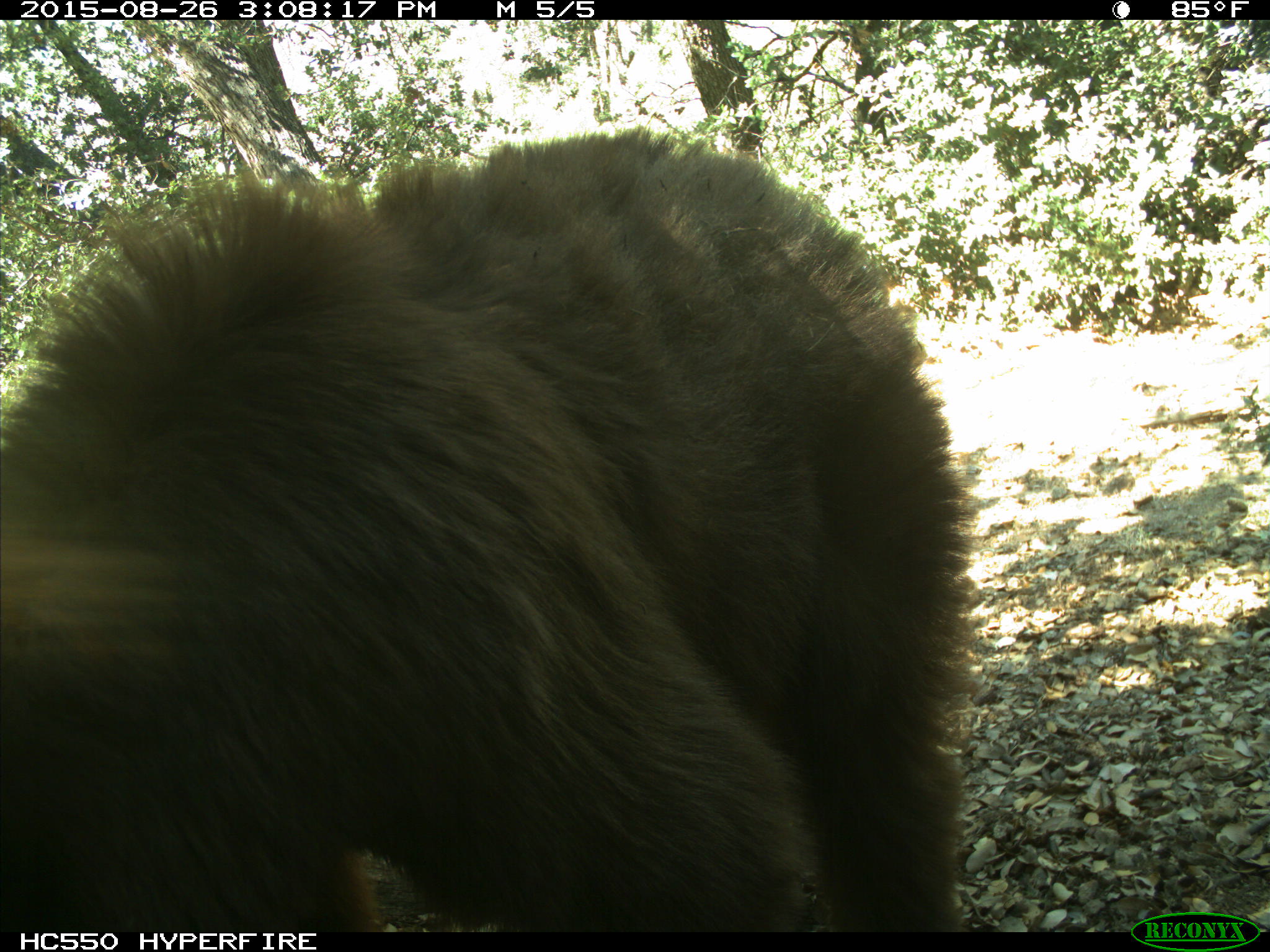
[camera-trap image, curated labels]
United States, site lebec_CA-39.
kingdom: Animalia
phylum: Chordata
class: Mammalia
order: Carnivora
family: Ursidae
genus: Ursus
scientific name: Ursus americanus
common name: american black bear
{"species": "Ursus americanus (american black bear)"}